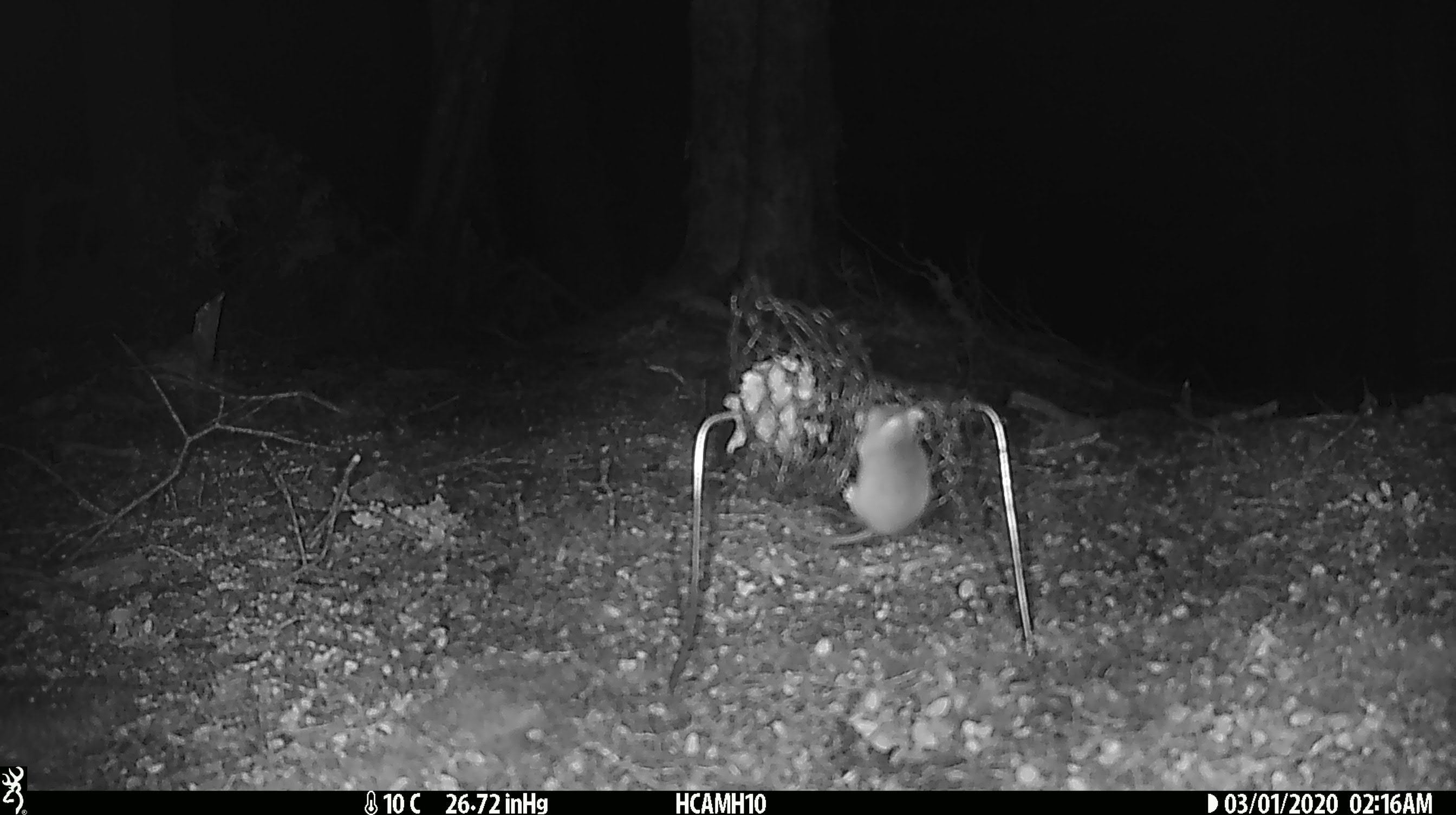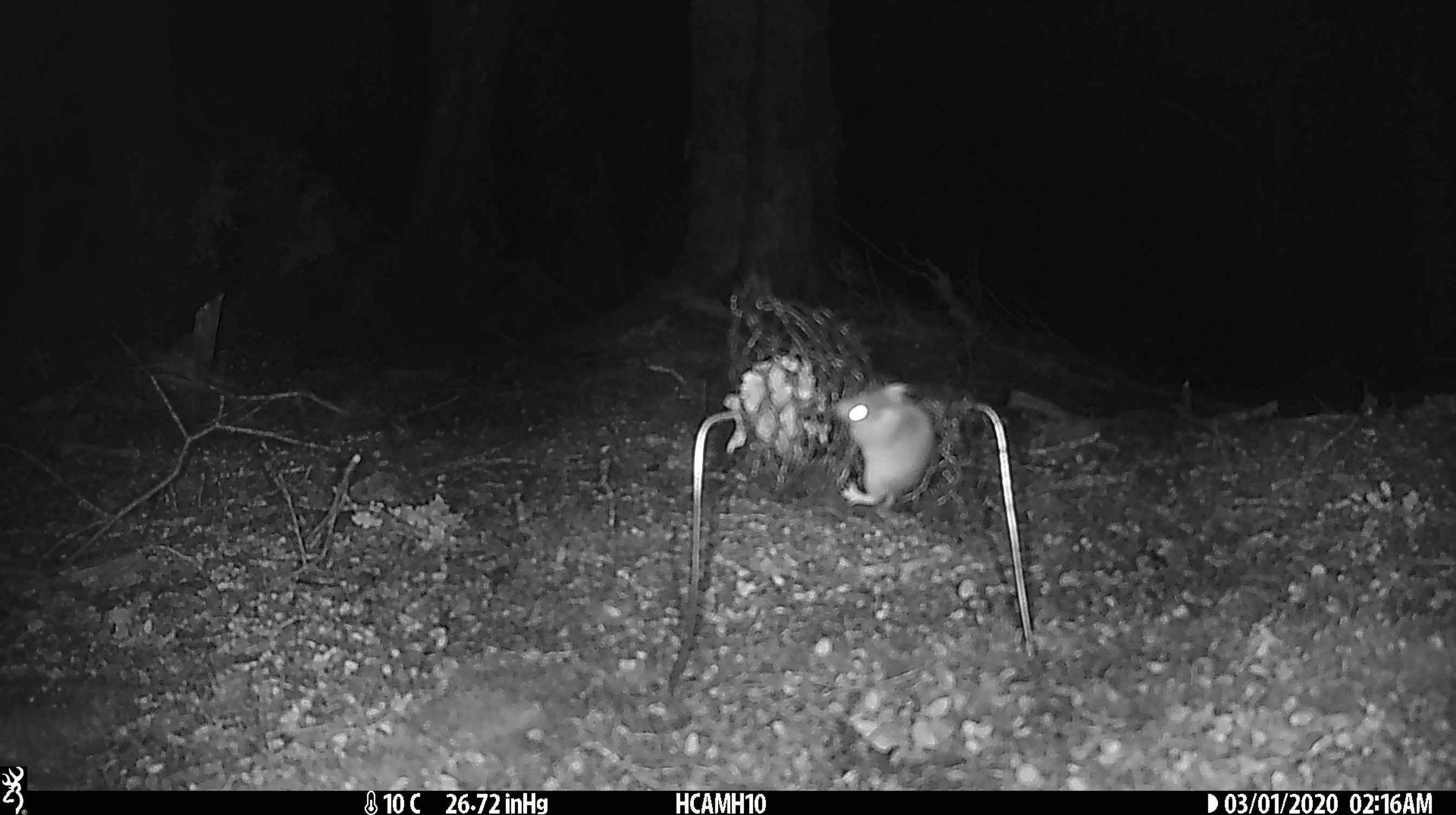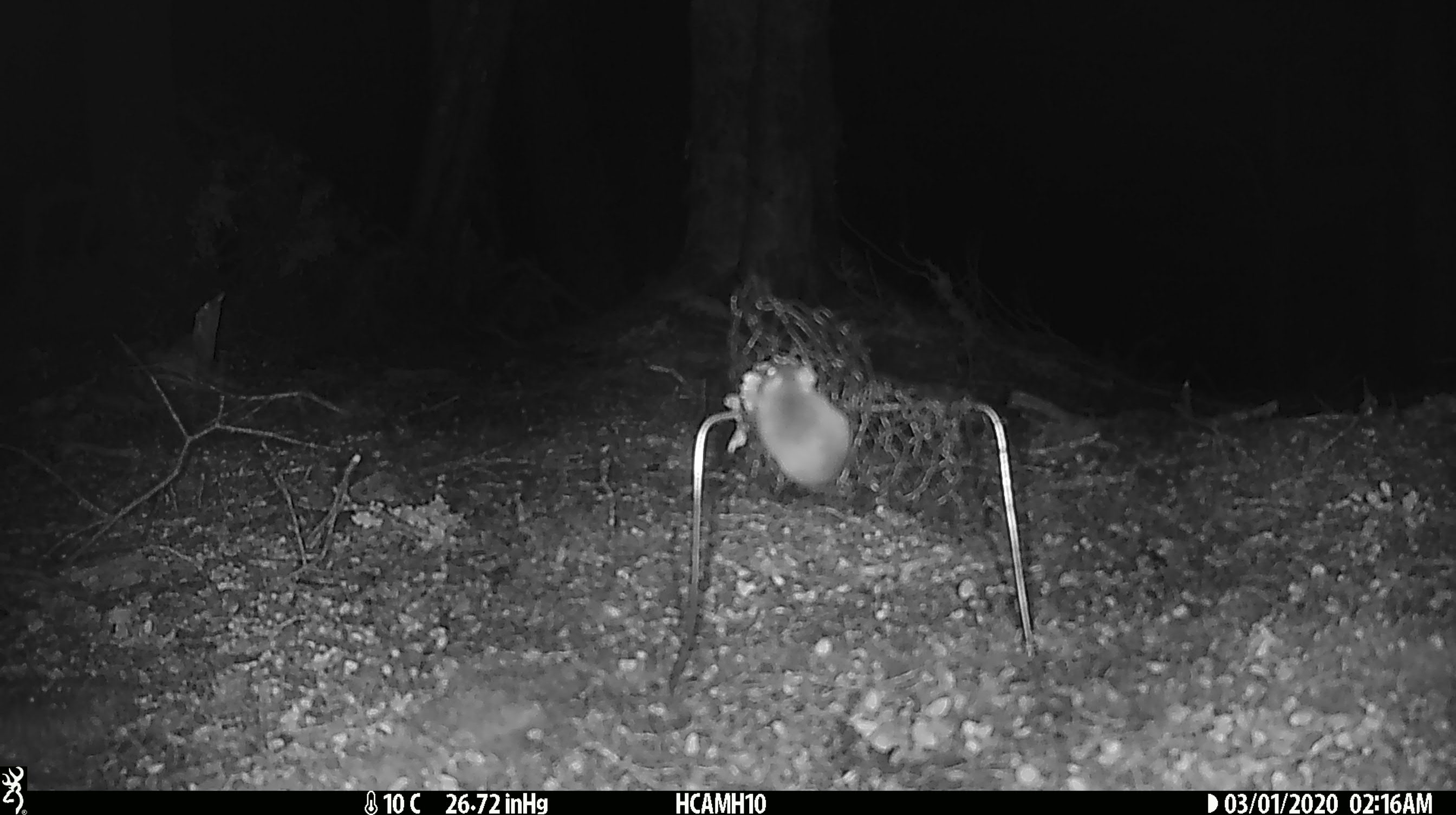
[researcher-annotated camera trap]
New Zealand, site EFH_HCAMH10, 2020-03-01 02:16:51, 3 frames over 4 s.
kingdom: Animalia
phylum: Chordata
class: Mammalia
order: Rodentia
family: Muridae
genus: Mus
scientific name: Mus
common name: mouse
Mouse (Mus).